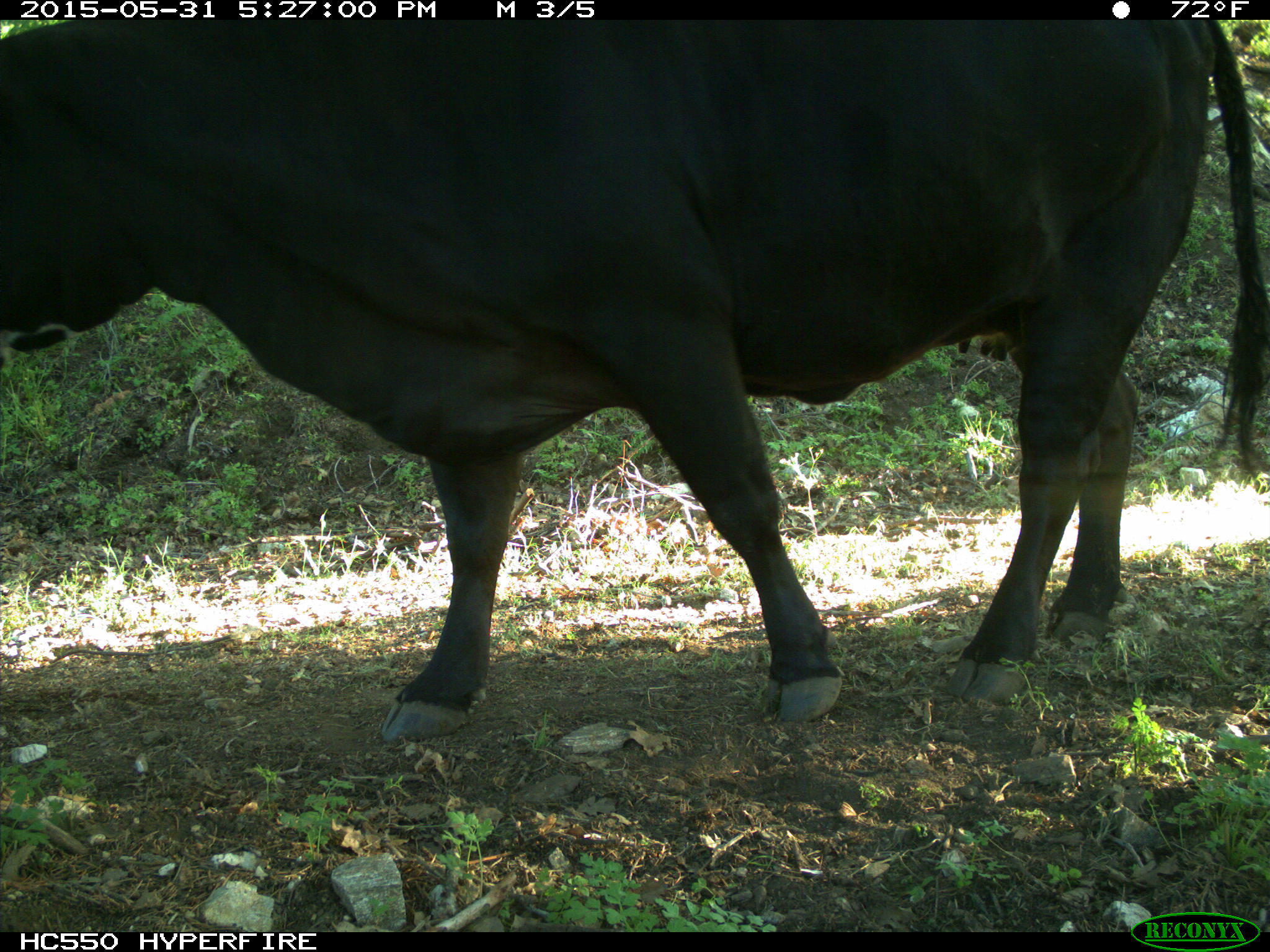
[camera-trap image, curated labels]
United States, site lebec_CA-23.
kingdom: Animalia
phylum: Chordata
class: Mammalia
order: Artiodactyla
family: Bovidae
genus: Bos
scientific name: Bos taurus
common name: domestic cow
Bos taurus (domestic cow).